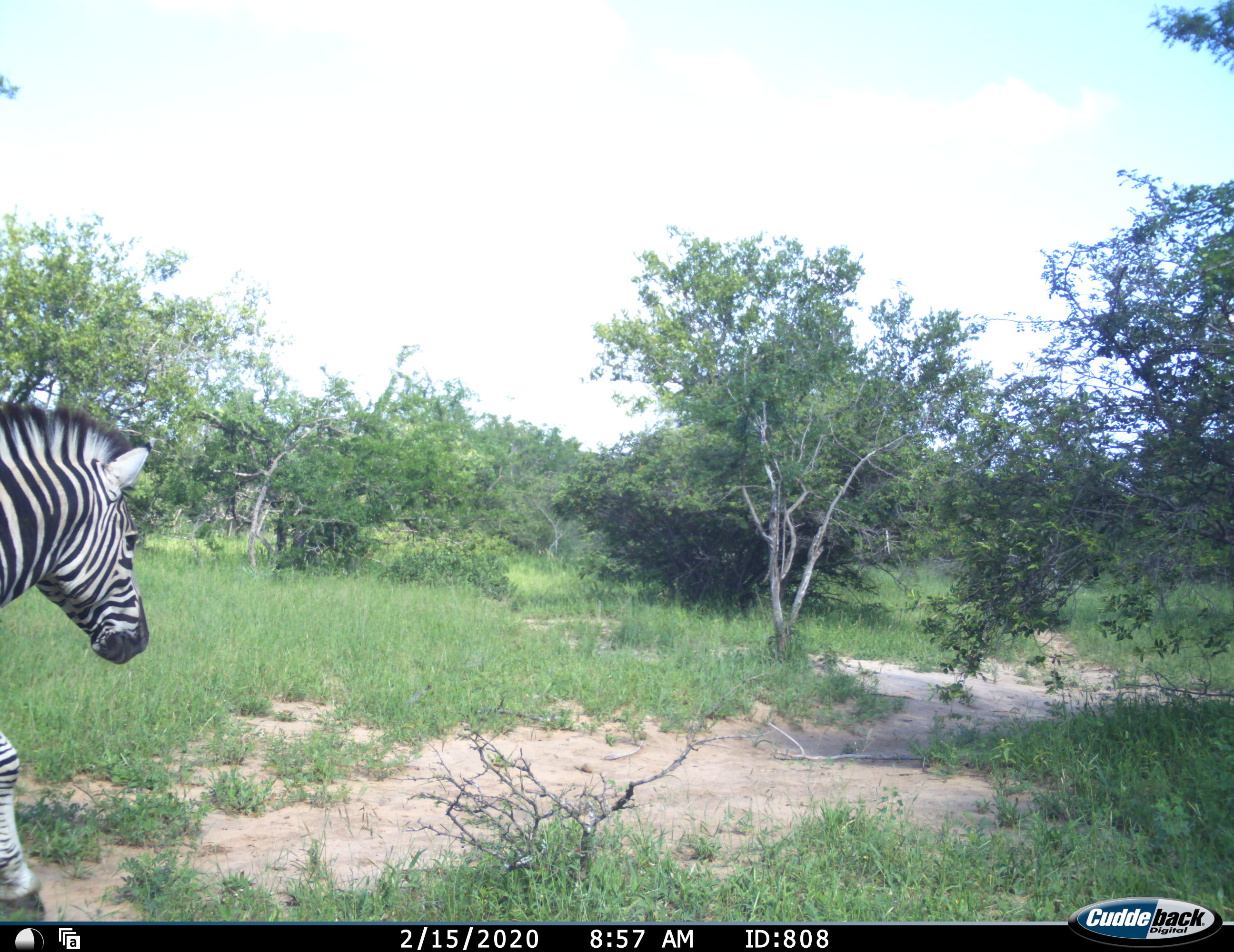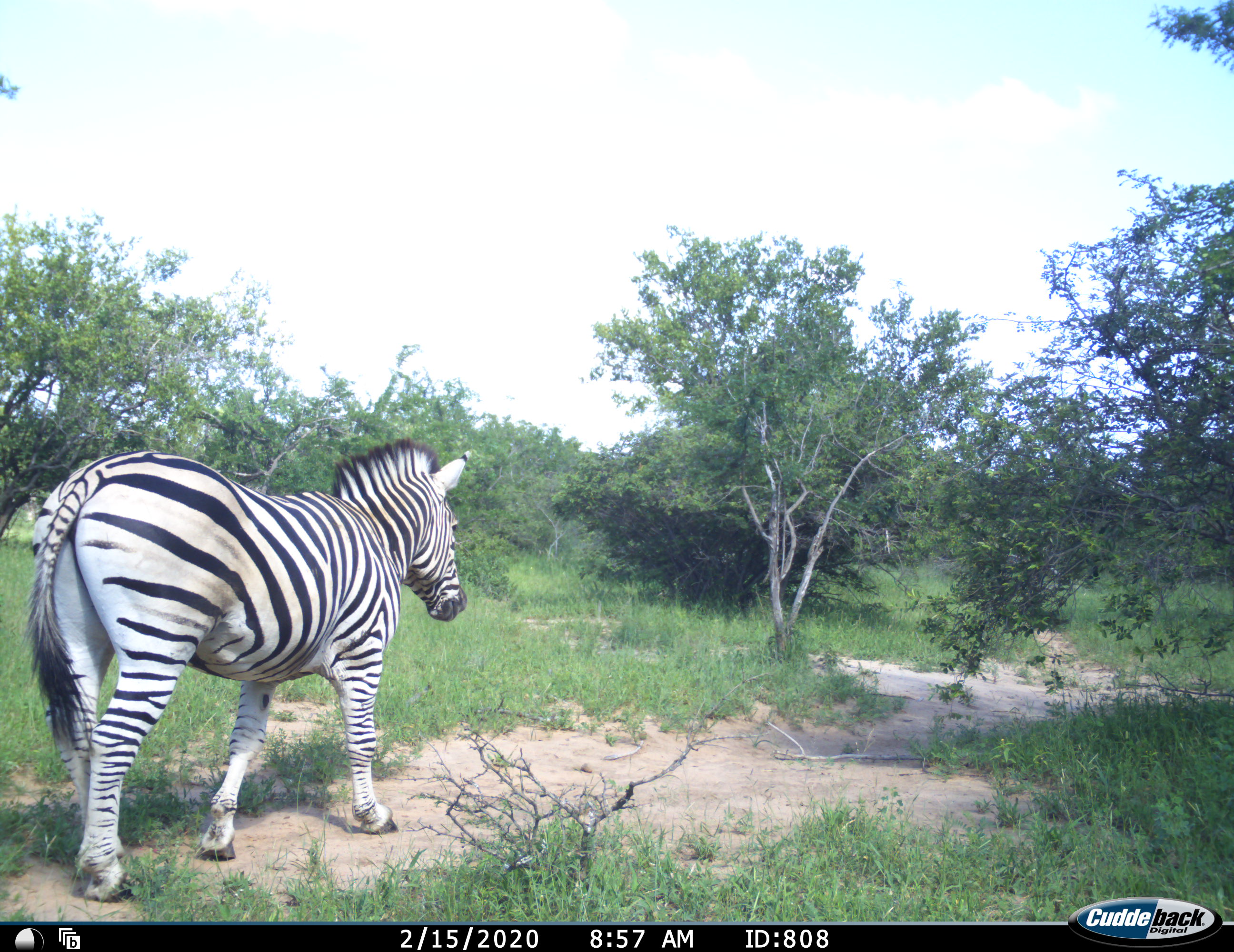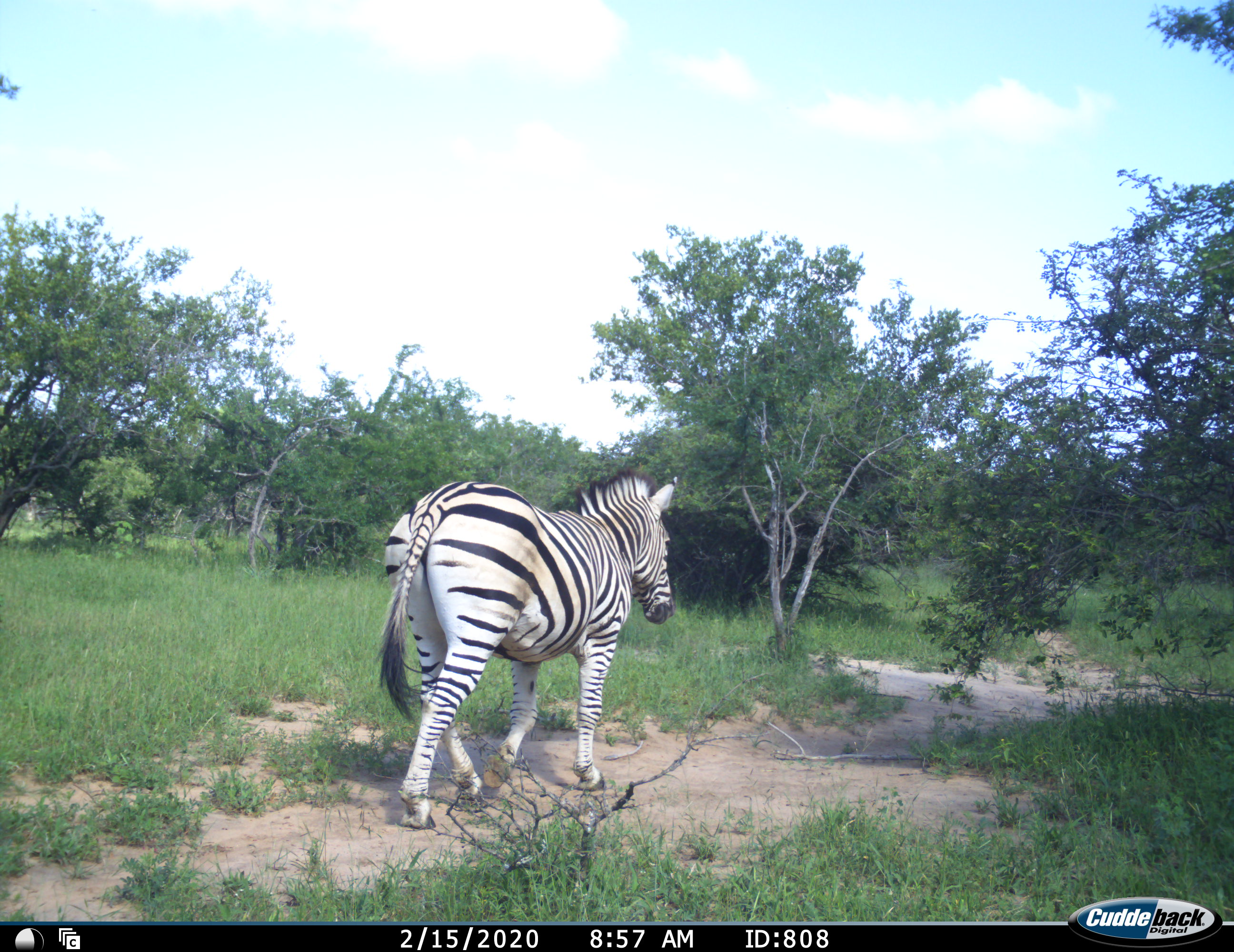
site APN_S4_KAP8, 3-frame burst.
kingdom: Animalia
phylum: Chordata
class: Mammalia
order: Perissodactyla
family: Equidae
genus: Equus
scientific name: Equus quagga burchellii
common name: burchell's zebra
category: zebraburchells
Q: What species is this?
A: Zebraburchells (burchell's zebra) (Equus quagga burchellii).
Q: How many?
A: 1.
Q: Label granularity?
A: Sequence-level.